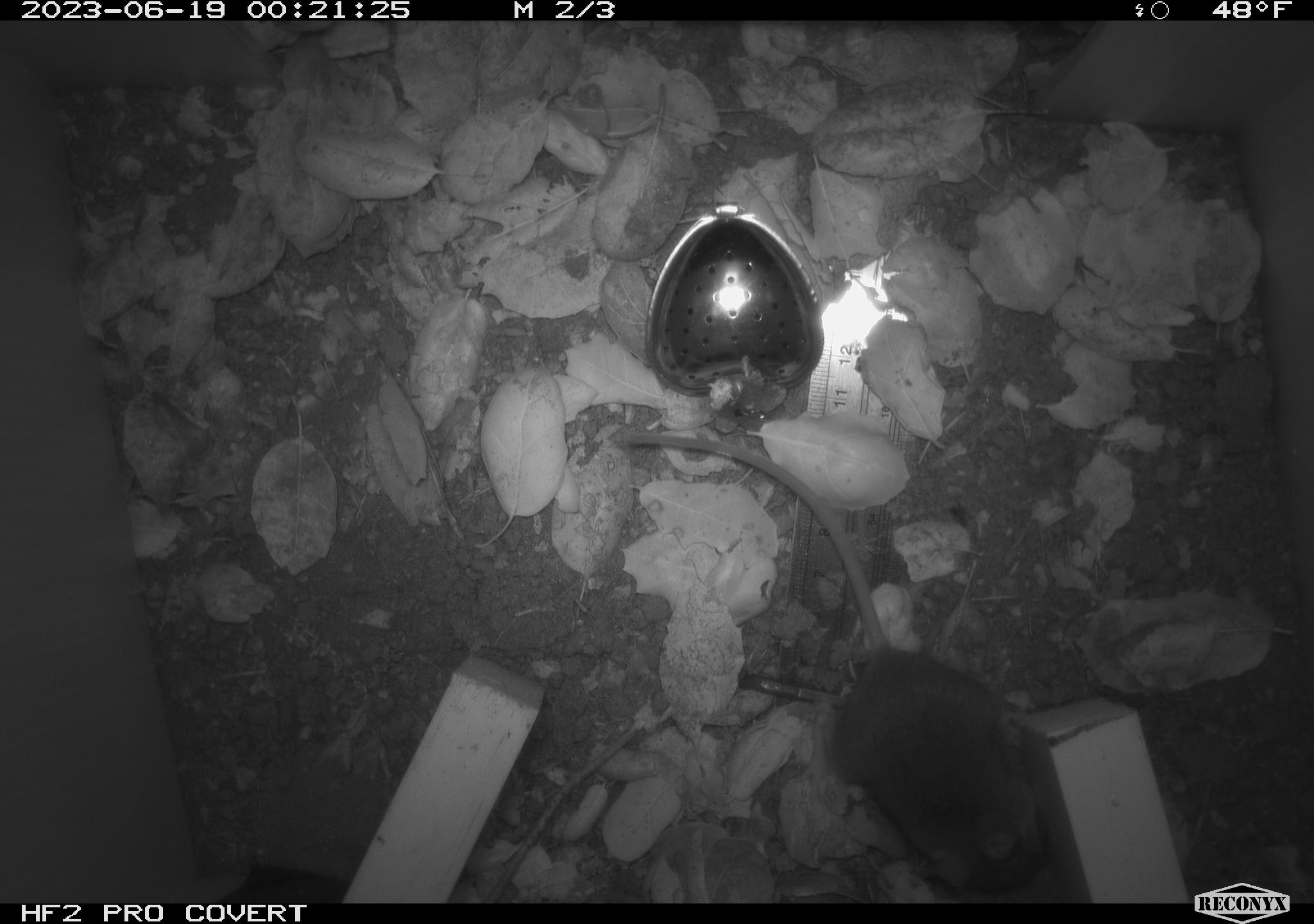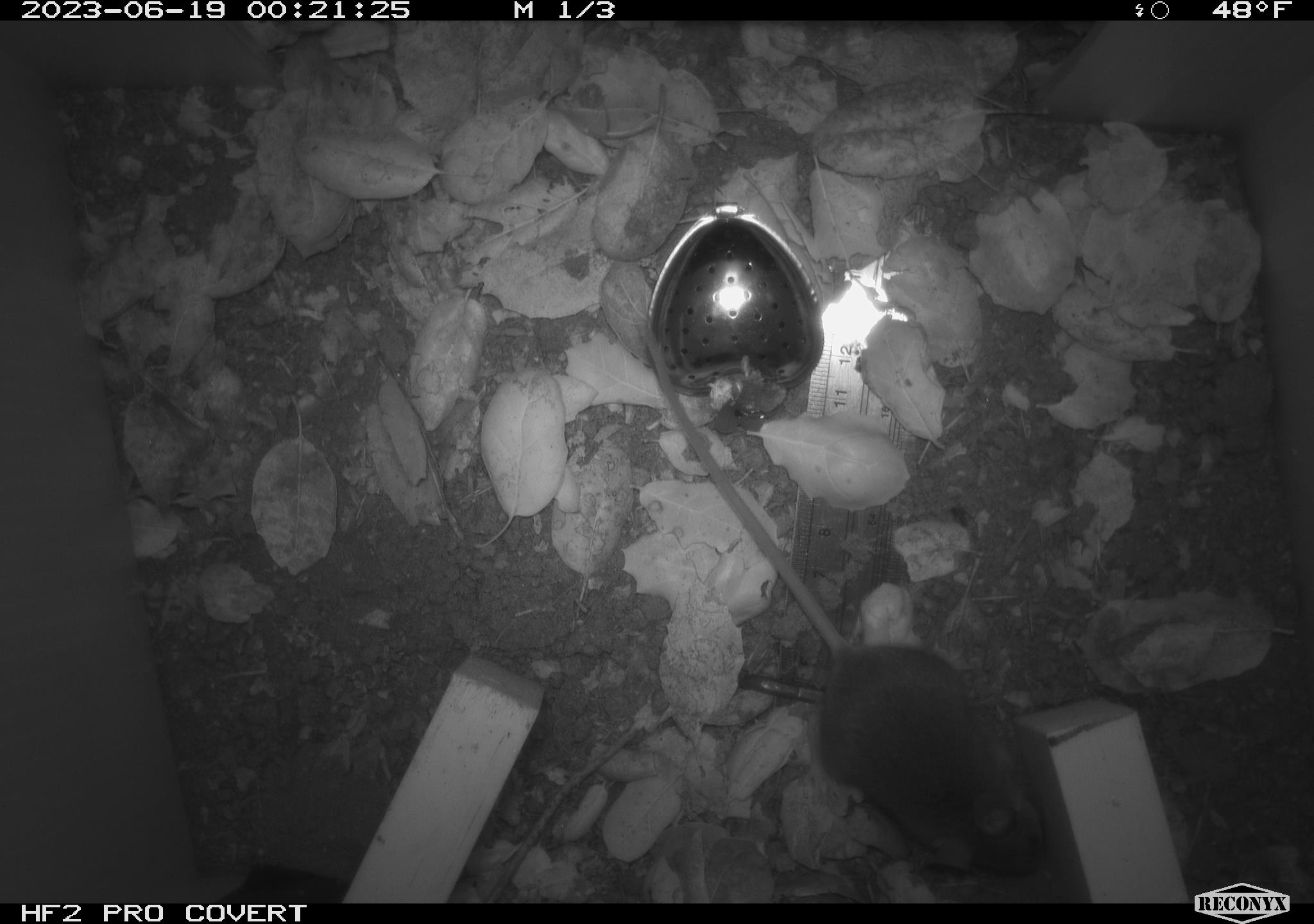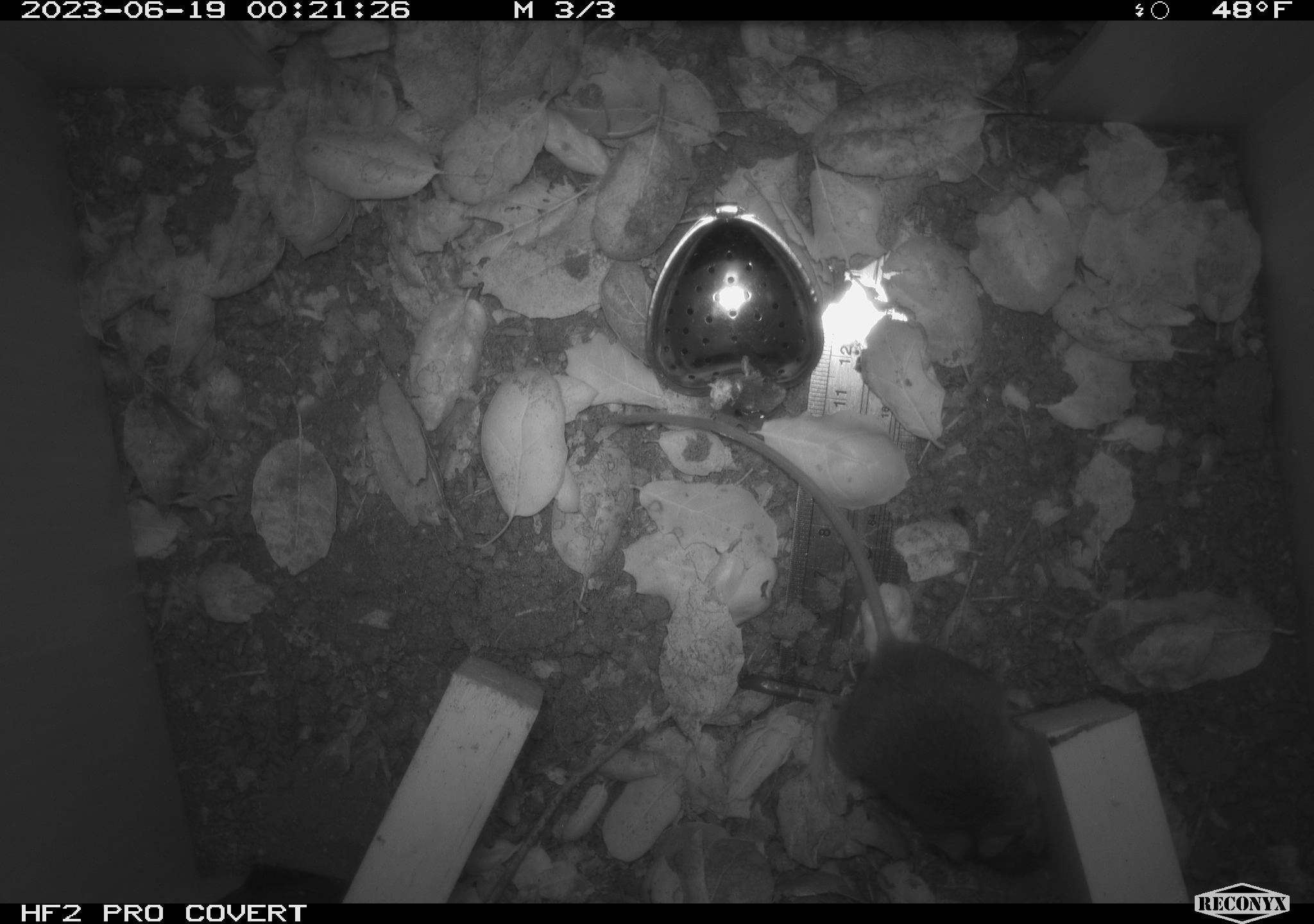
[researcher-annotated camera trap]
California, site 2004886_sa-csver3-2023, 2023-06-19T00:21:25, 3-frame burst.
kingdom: Animalia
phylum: Chordata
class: Mammalia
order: Rodentia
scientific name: Rodentia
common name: mouse species